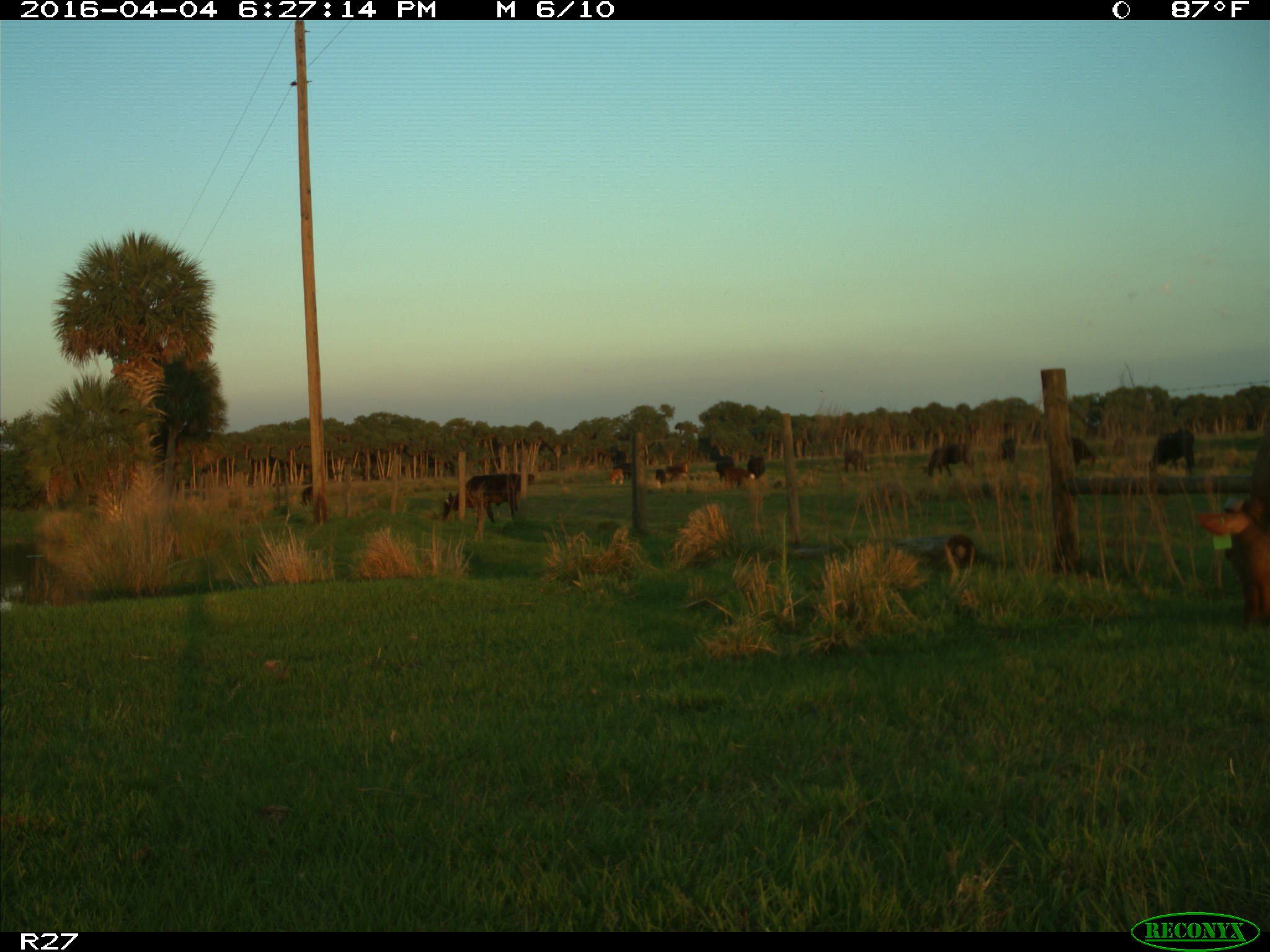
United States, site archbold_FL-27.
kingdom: Animalia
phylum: Chordata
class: Mammalia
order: Artiodactyla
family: Bovidae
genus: Bos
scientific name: Bos taurus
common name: domestic cow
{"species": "Bos taurus (domestic cow)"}